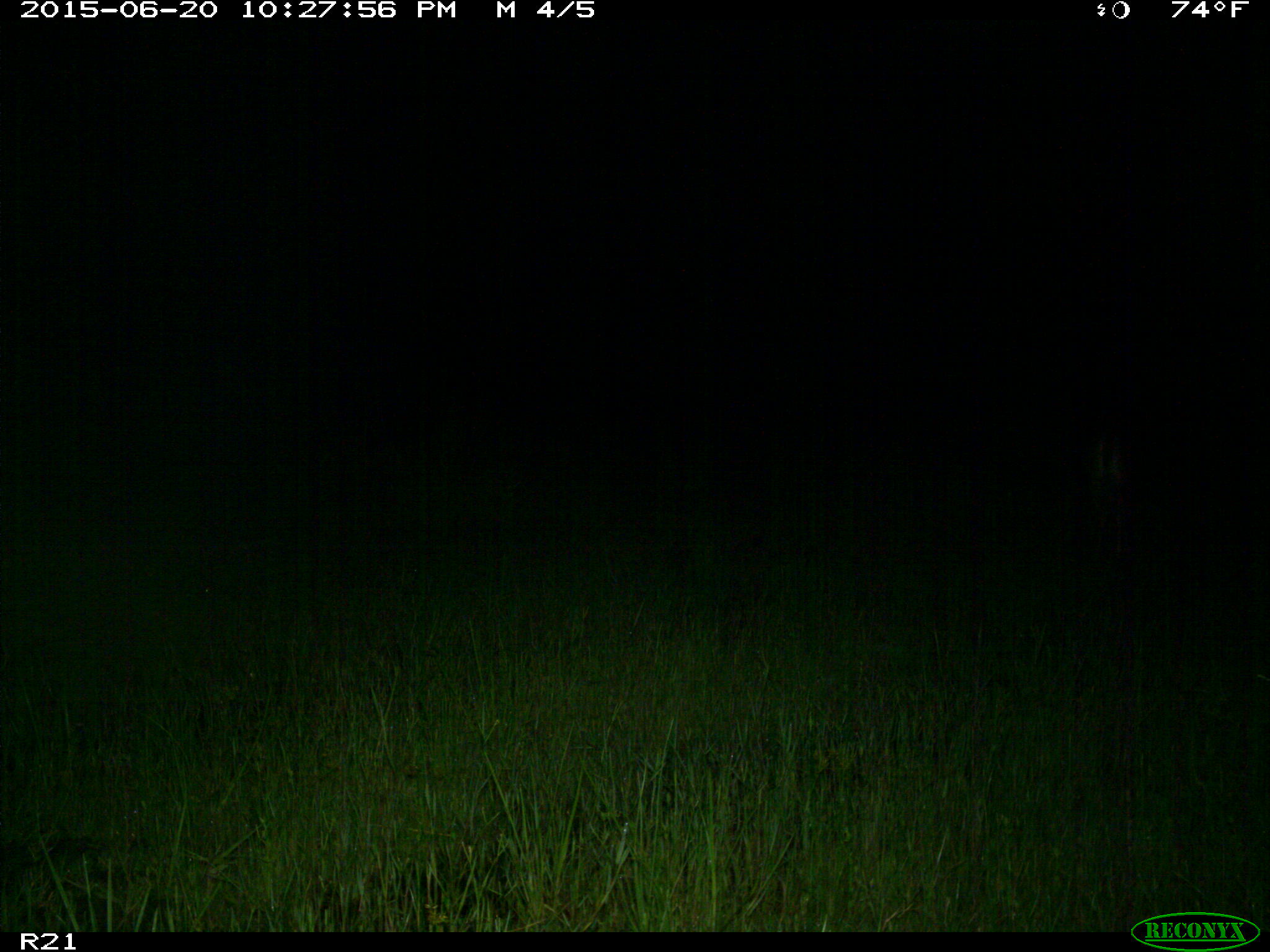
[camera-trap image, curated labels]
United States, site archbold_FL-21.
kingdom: Animalia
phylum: Chordata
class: Mammalia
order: Artiodactyla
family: Cervidae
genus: Odocoileus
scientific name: Odocoileus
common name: deer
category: unidentified deer